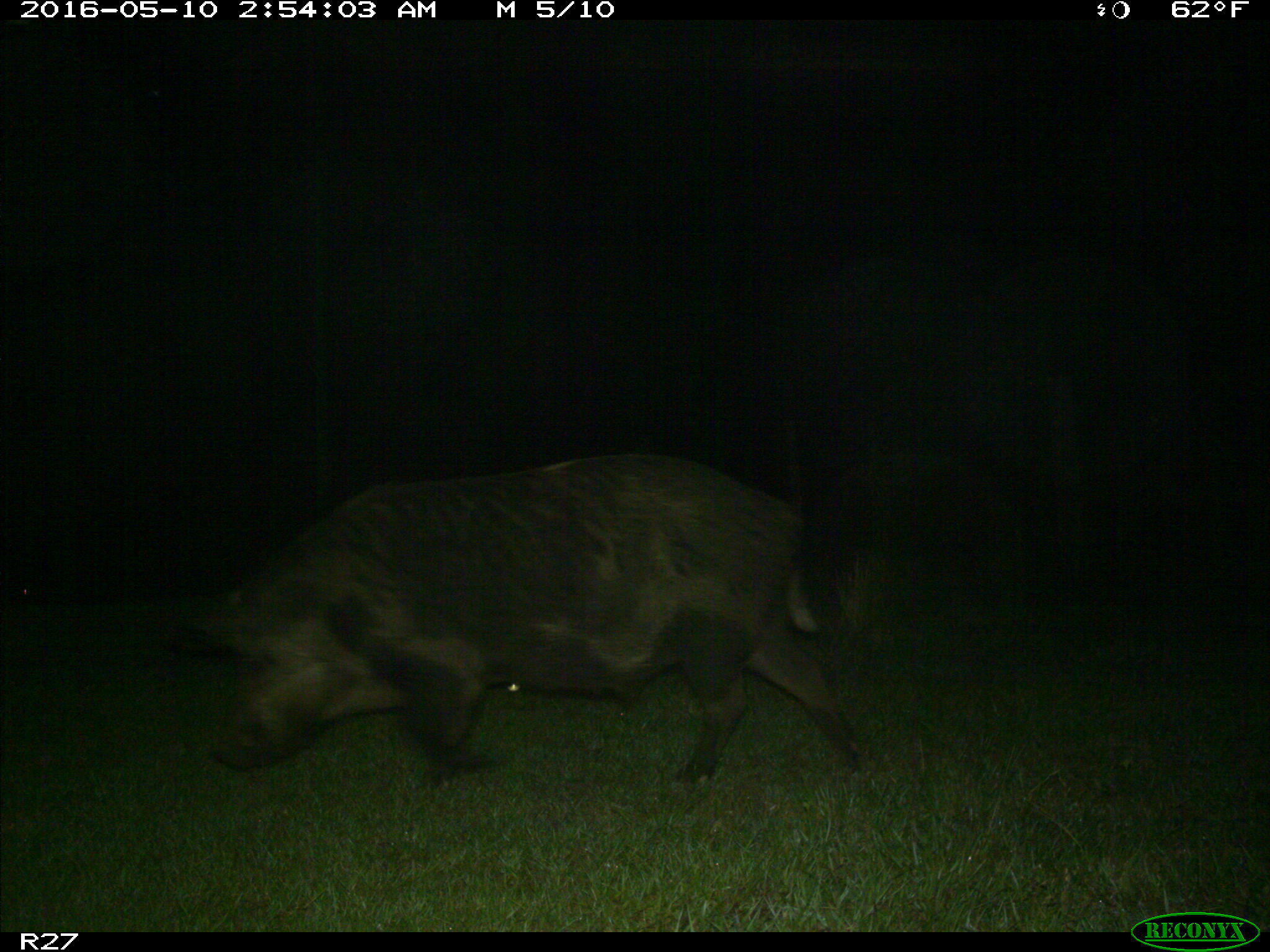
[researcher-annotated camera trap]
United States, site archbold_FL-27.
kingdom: Animalia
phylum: Chordata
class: Mammalia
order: Artiodactyla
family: Suidae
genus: Sus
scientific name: Sus scrofa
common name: wild boar